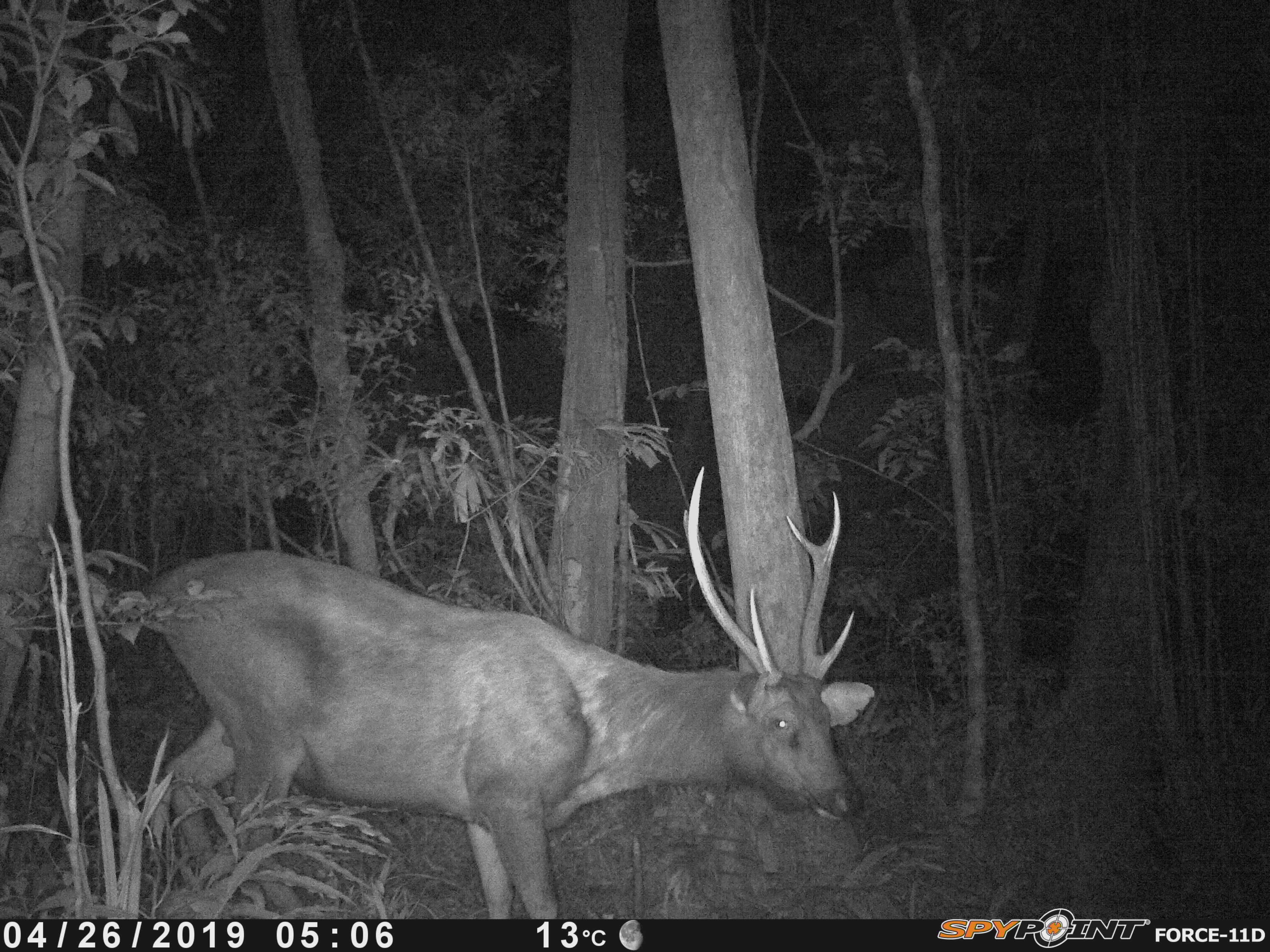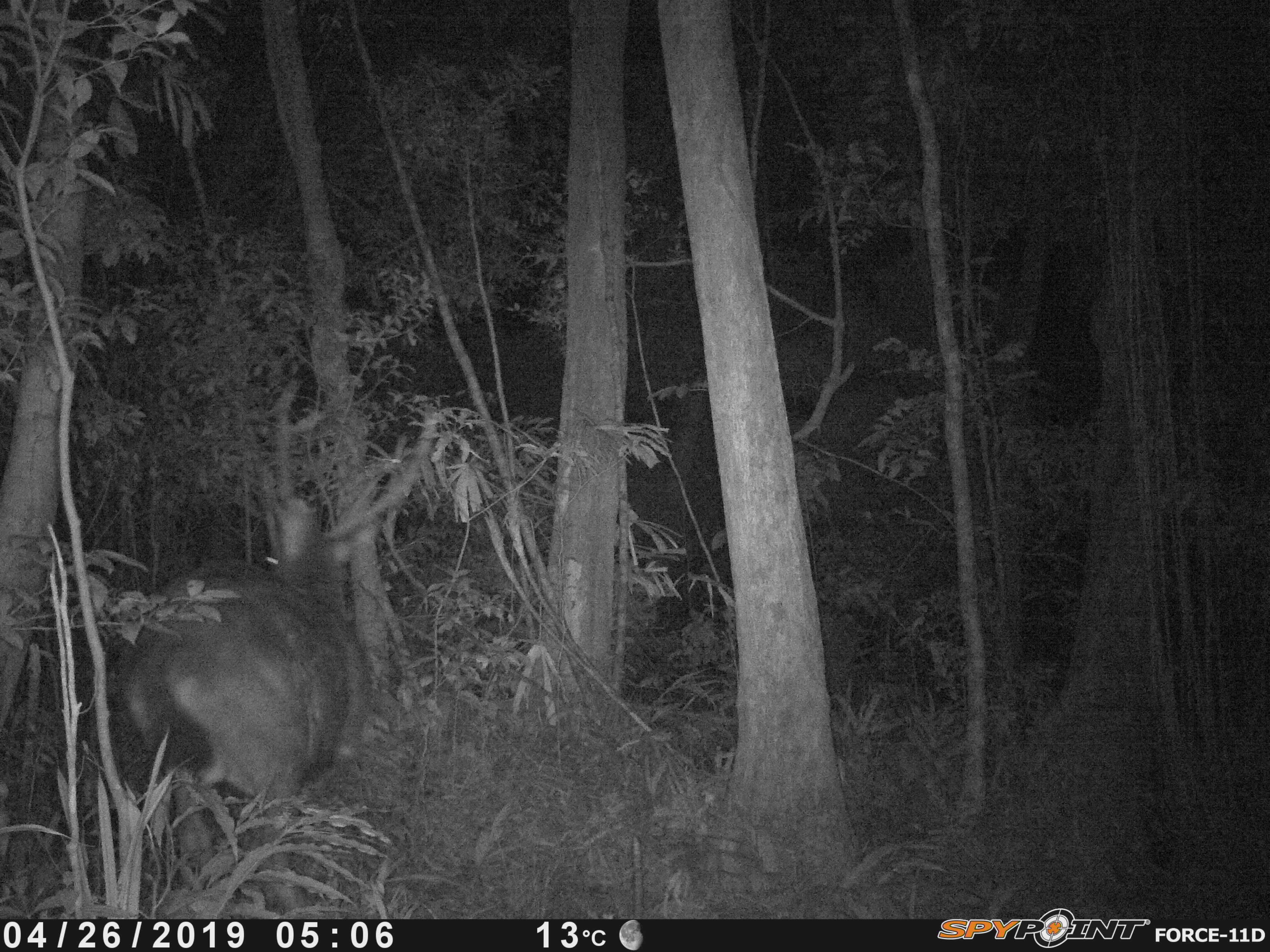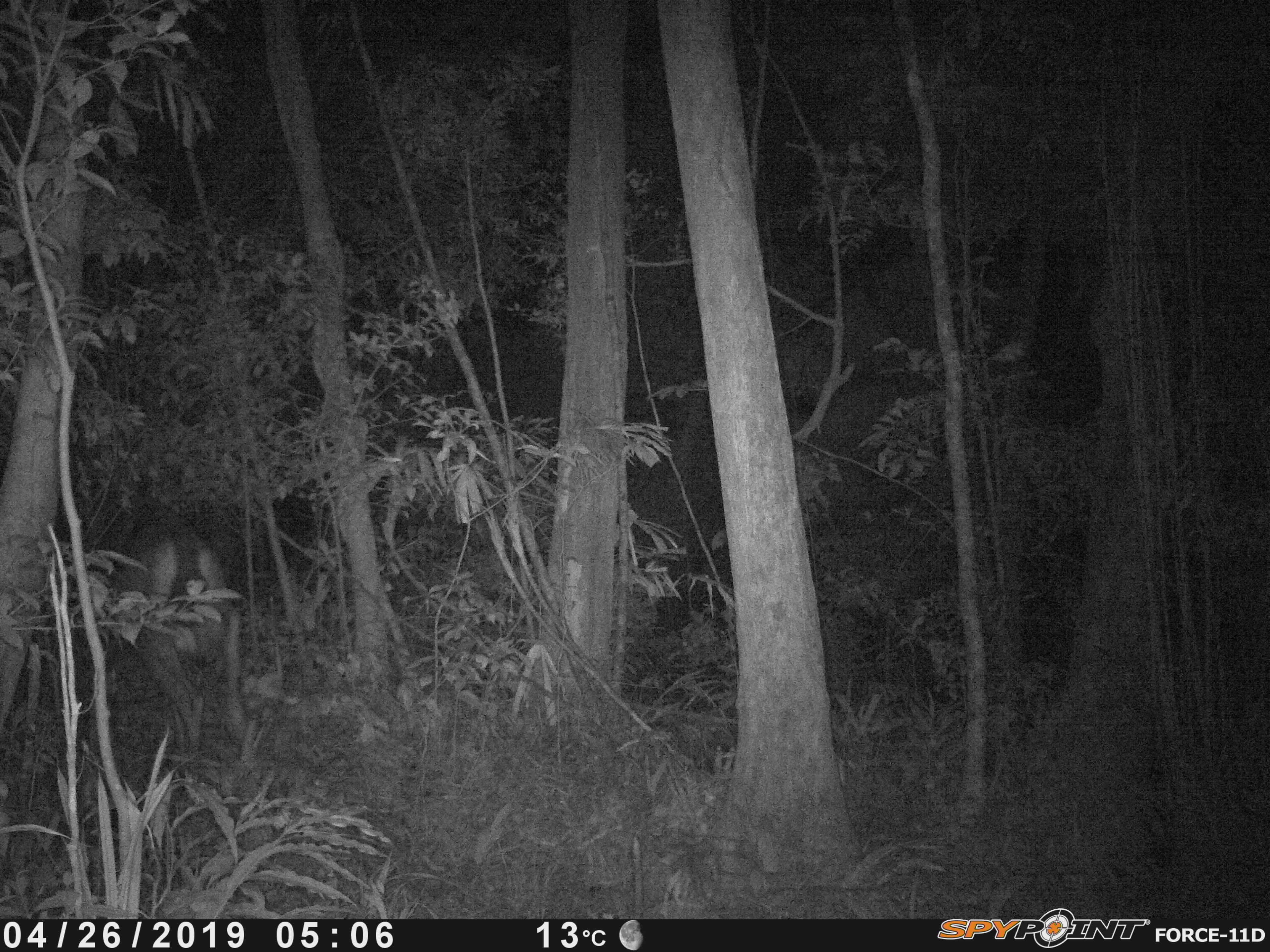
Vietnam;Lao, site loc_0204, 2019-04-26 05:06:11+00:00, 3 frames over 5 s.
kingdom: Animalia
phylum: Chordata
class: Mammalia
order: Artiodactyla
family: Cervidae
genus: Rusa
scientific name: Rusa unicolor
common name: sambar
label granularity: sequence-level